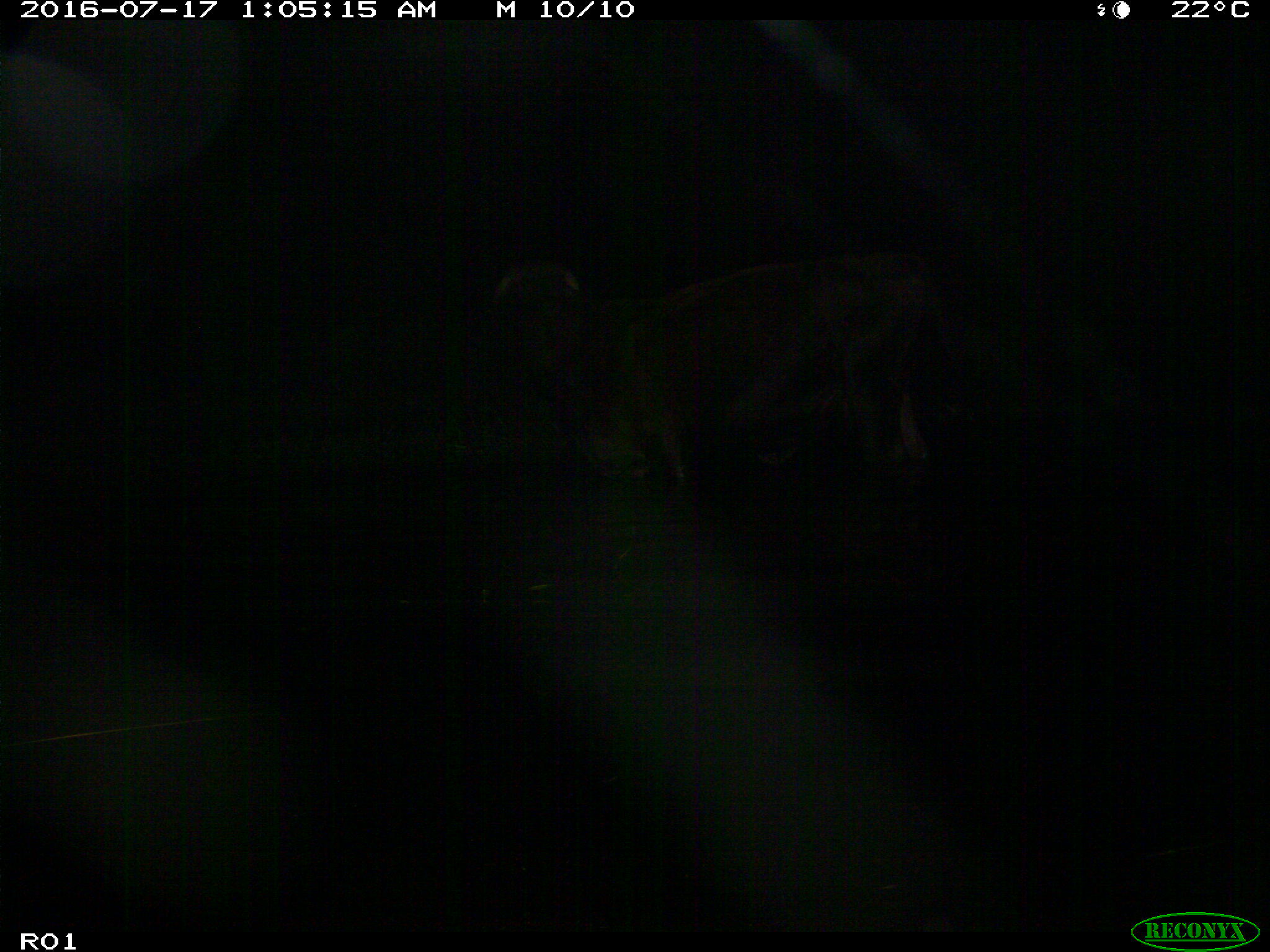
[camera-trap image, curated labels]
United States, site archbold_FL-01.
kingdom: Animalia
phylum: Chordata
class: Mammalia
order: Artiodactyla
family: Bovidae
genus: Bos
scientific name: Bos taurus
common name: domestic cow